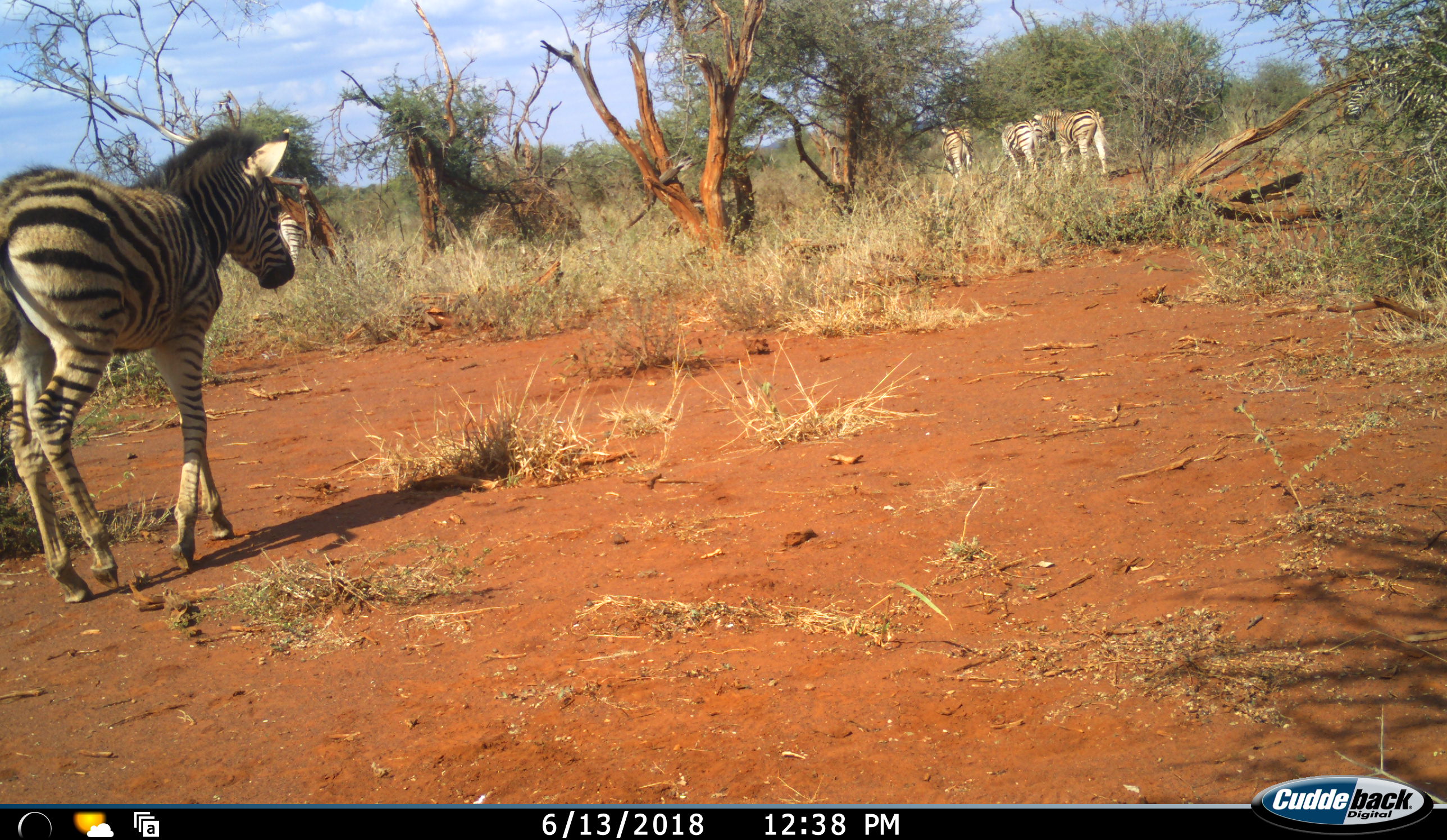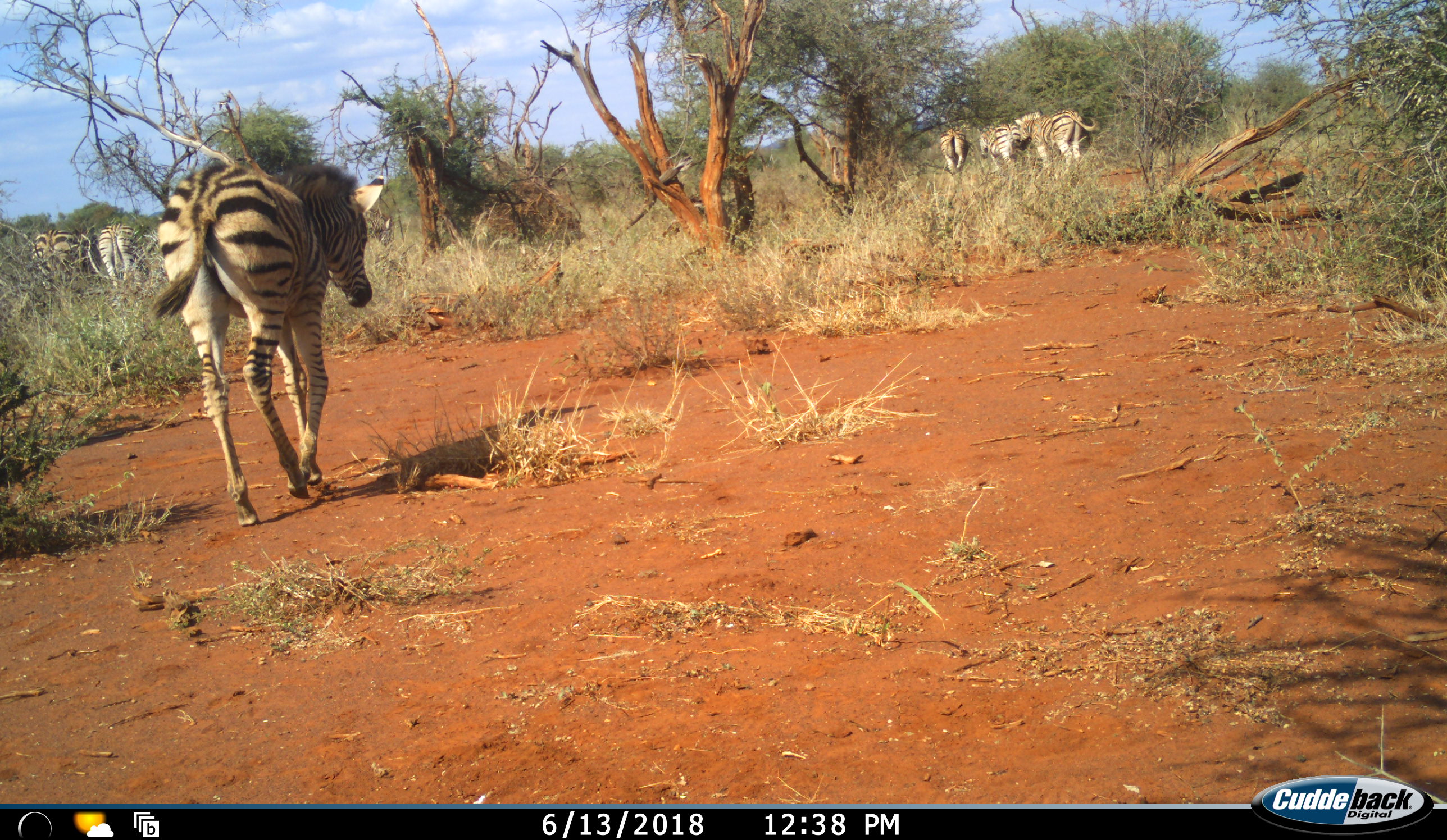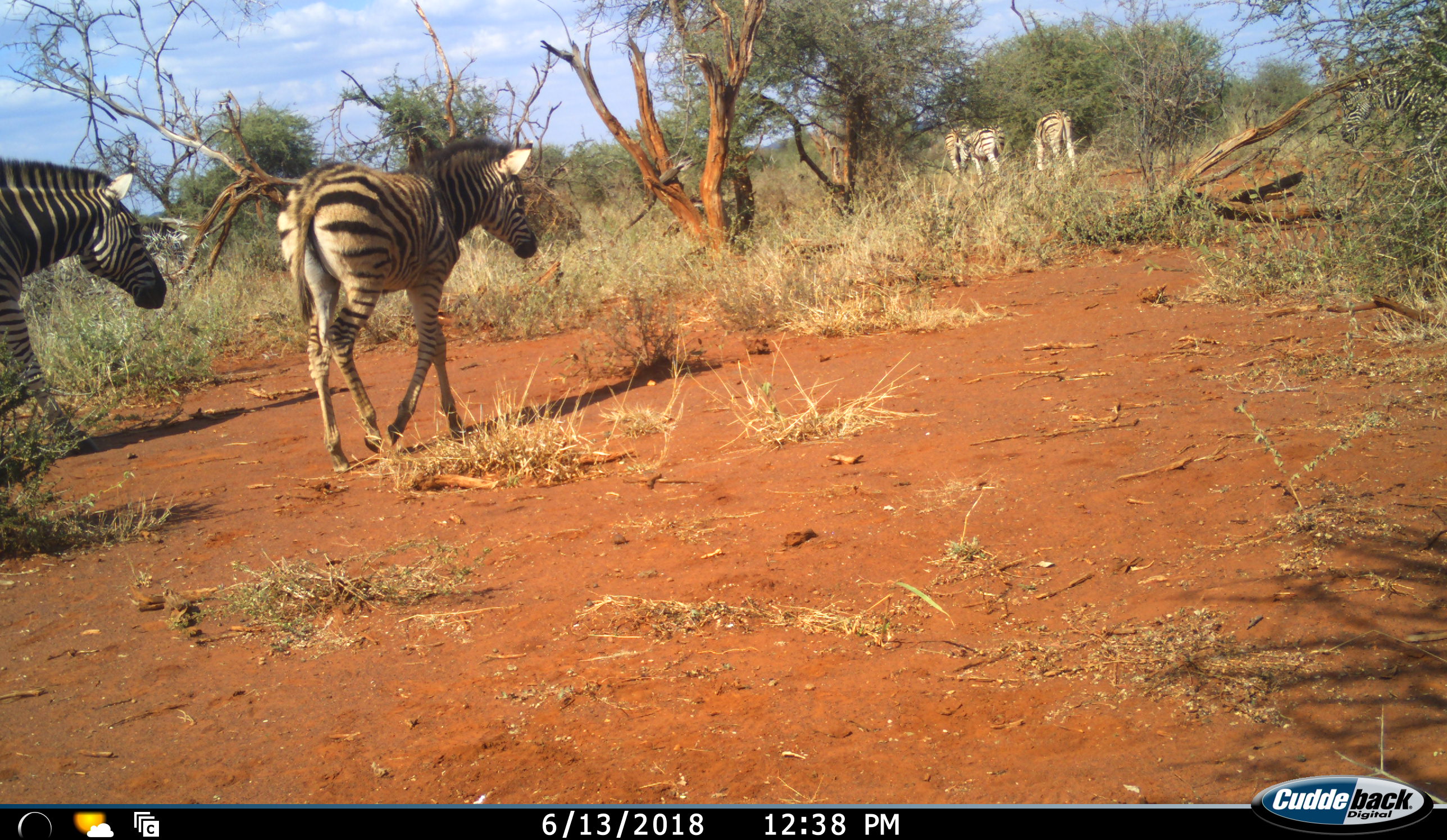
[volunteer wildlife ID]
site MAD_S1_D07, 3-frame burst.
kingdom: Animalia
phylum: Chordata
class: Mammalia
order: Perissodactyla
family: Equidae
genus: Equus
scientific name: Equus quagga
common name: plains zebra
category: zebraplains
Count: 8.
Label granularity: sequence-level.